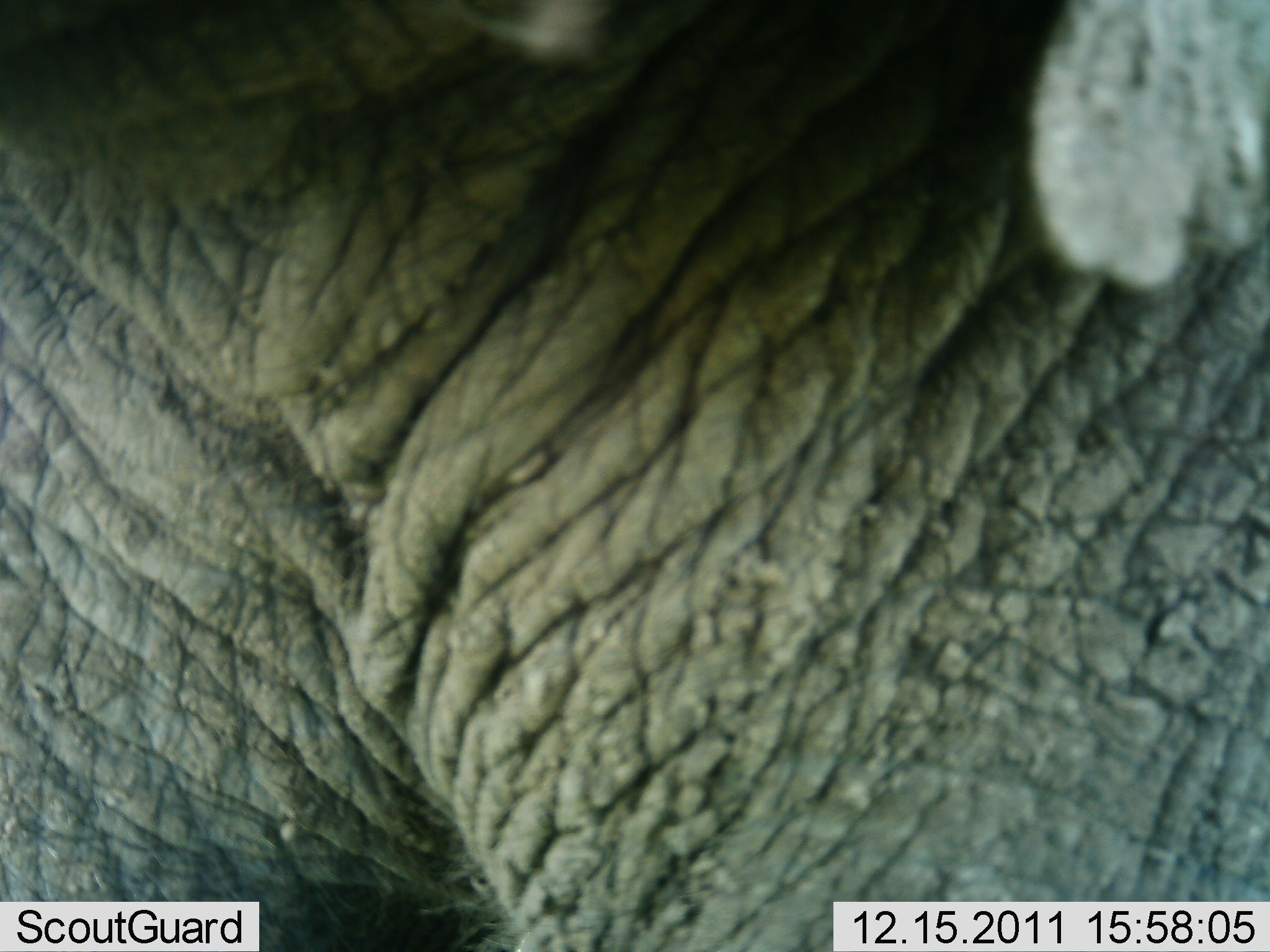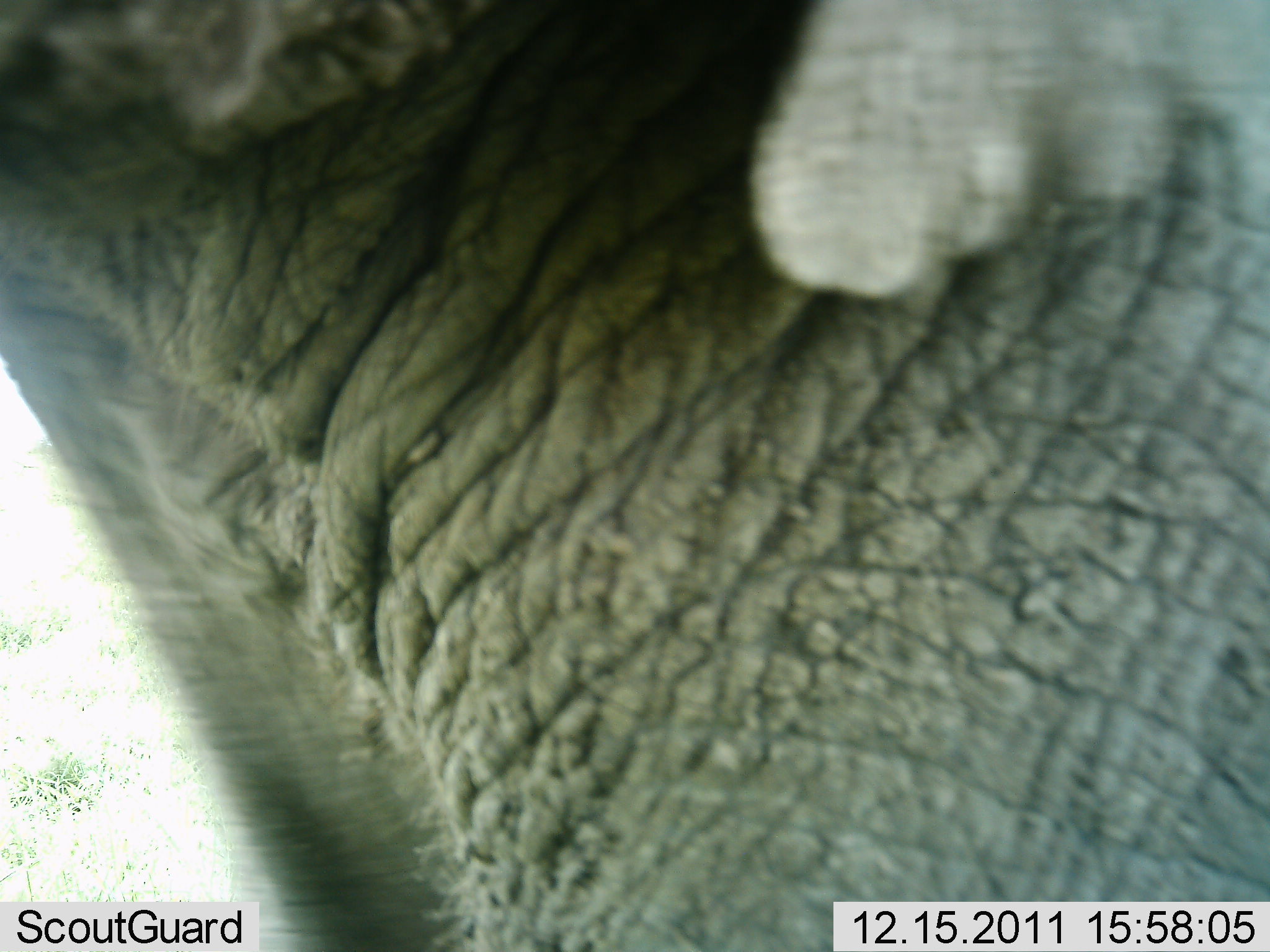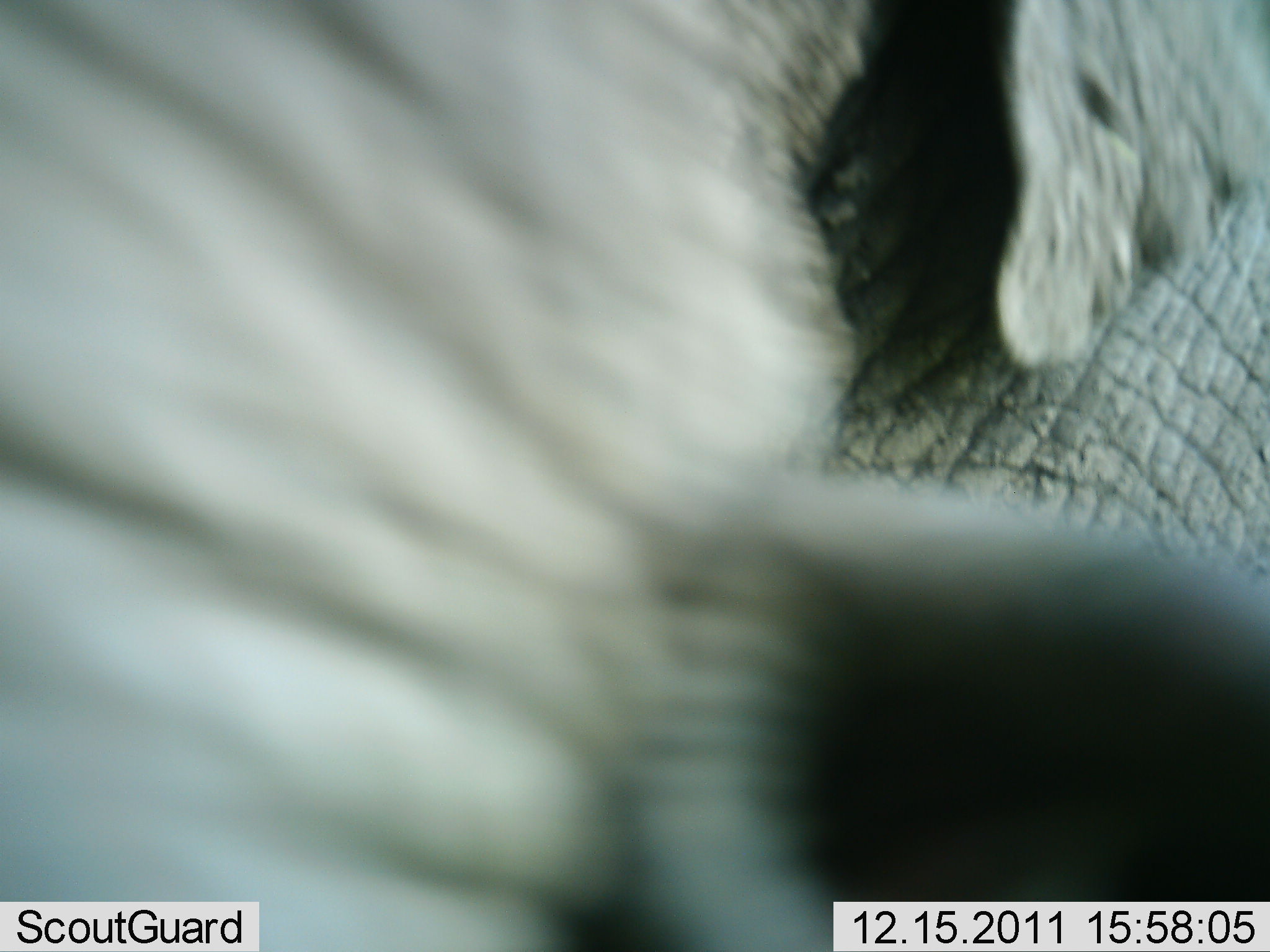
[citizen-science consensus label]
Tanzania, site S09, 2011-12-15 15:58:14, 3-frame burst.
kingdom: Animalia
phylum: Chordata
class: Mammalia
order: Proboscidea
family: Elephantidae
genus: Loxodonta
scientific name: Loxodonta africana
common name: african bush elephant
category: elephant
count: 1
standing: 67%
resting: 0%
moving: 33%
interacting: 13%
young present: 0%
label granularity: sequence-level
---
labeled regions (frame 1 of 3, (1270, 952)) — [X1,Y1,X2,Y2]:
animal: [1,1,1269,952]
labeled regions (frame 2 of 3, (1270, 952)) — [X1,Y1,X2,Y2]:
animal: [1,1,1270,950]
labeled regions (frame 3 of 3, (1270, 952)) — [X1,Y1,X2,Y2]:
animal: [2,1,1269,952]